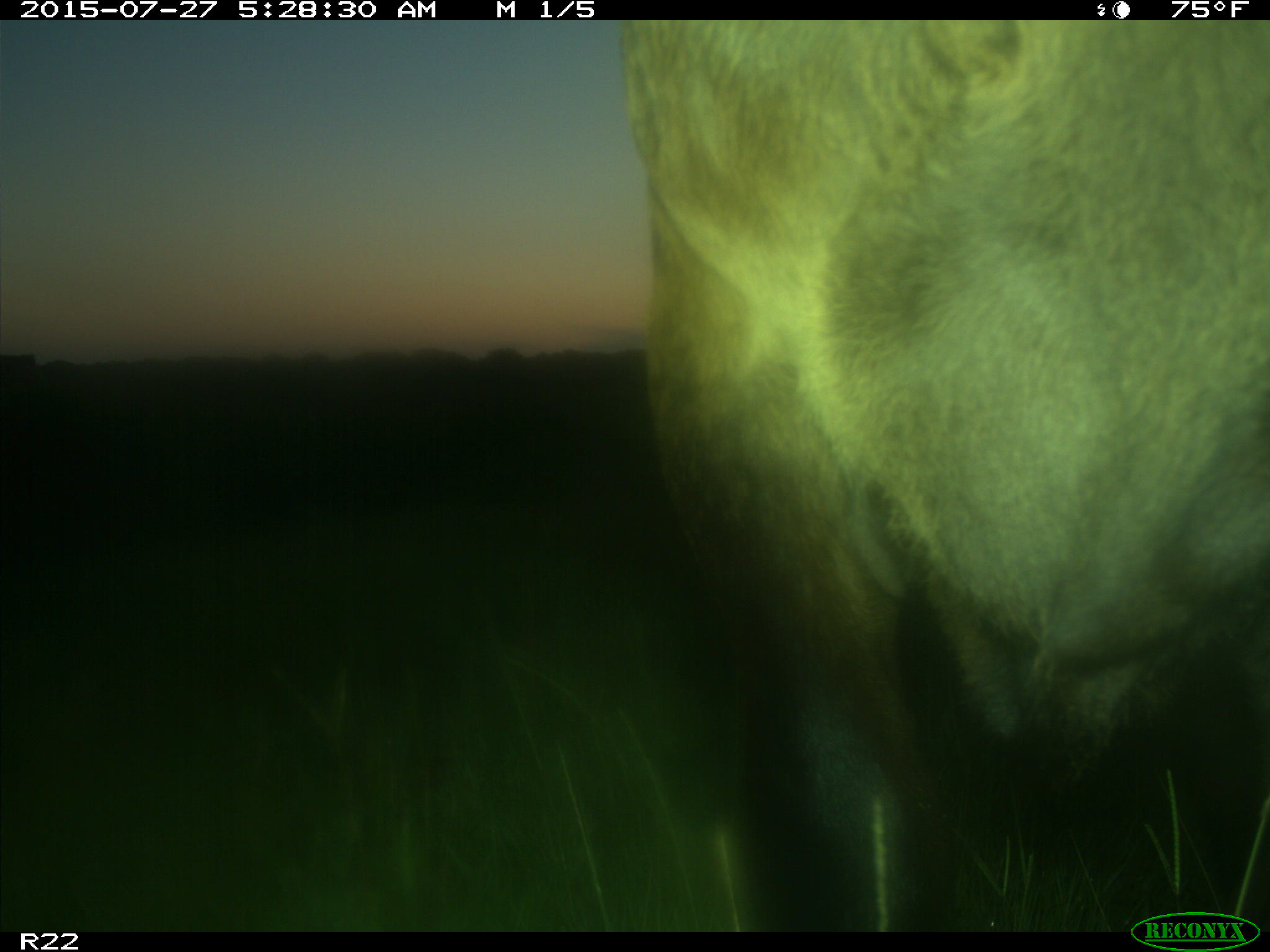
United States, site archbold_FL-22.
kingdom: Animalia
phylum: Chordata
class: Mammalia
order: Artiodactyla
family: Bovidae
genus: Bos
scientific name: Bos taurus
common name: domestic cow